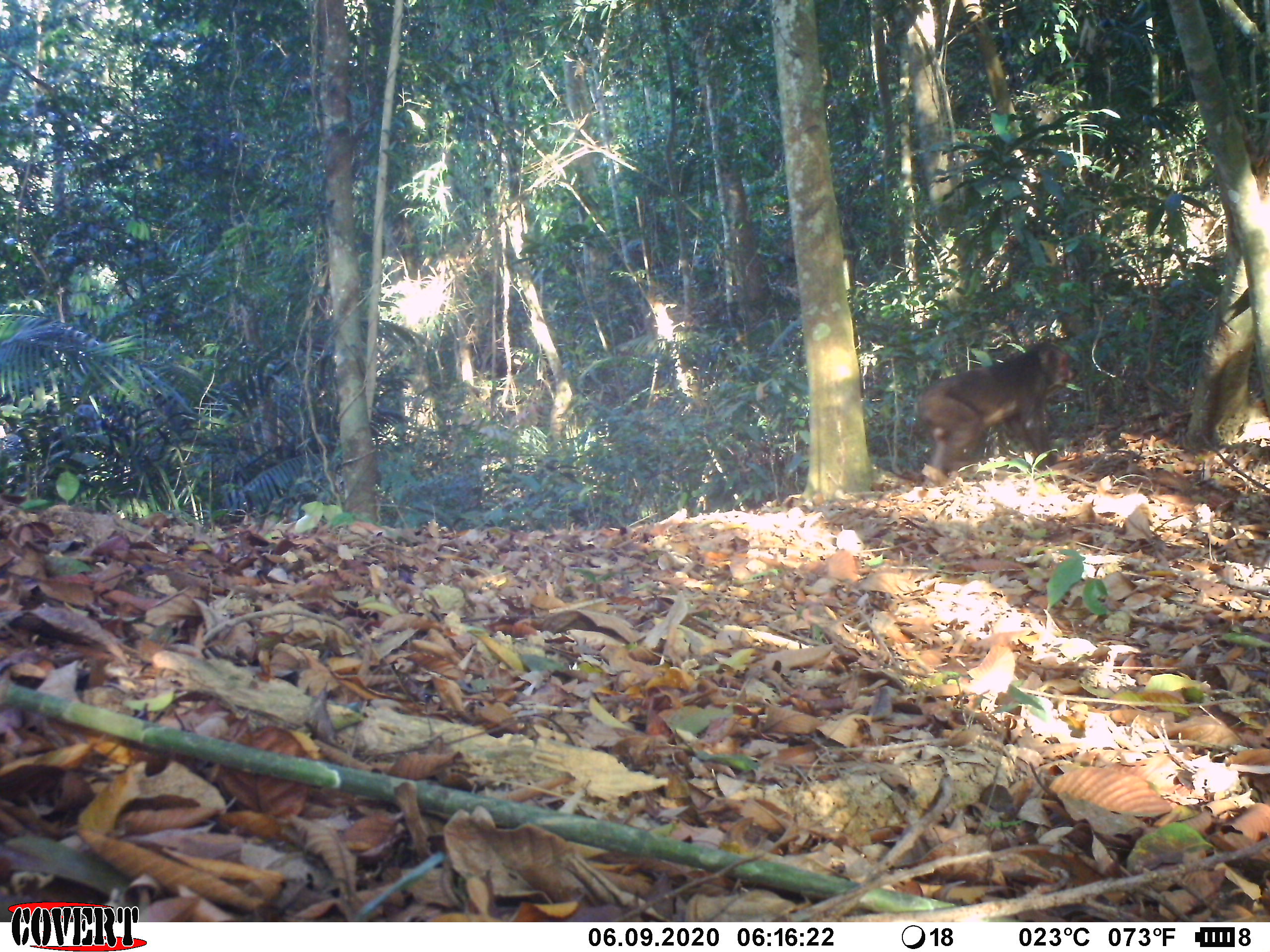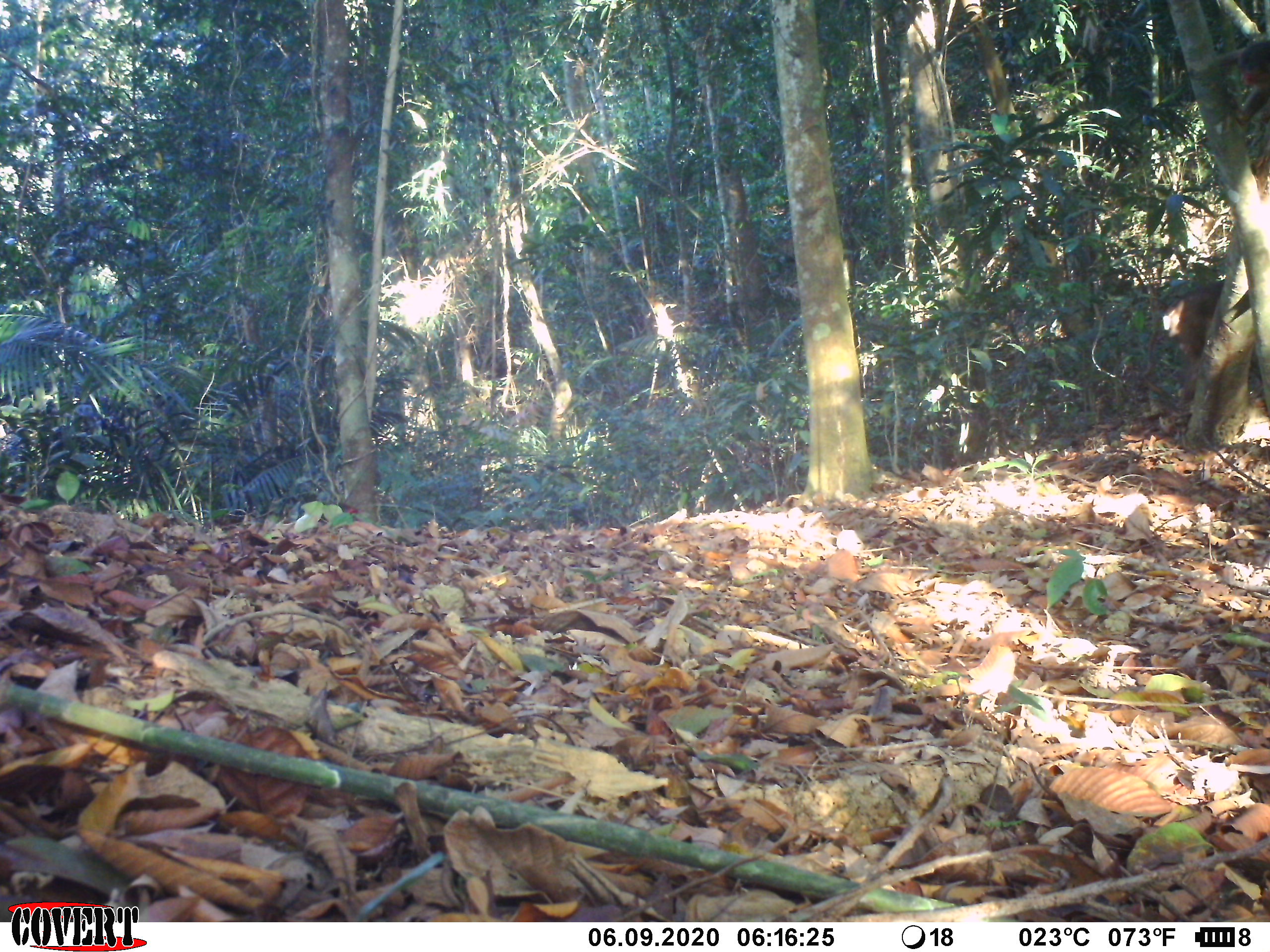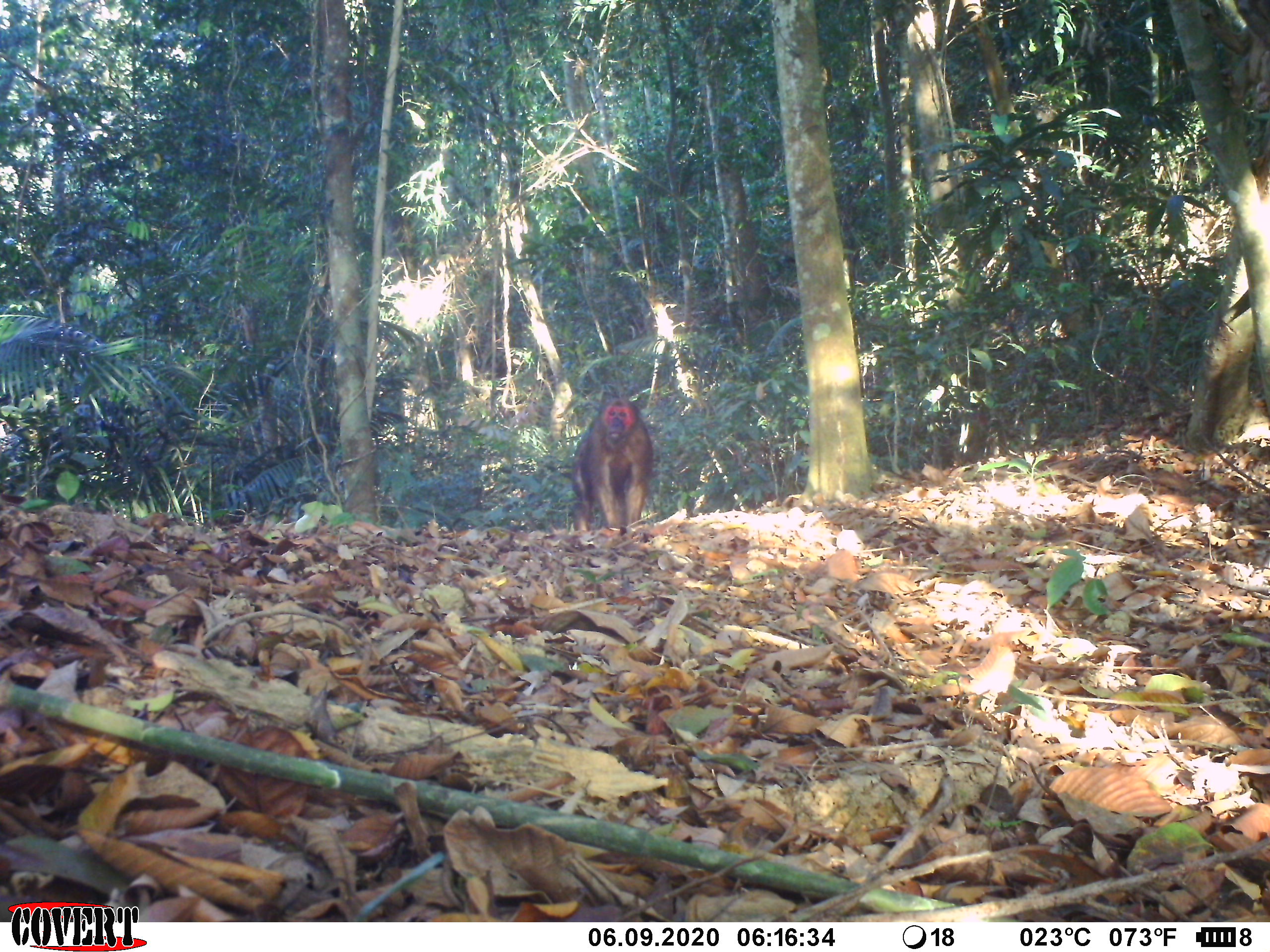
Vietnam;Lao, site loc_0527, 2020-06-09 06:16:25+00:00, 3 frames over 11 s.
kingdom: Animalia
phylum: Chordata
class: Mammalia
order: Primates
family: Cercopithecidae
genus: Macaca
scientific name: Macaca arctoides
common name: stump-tailed macaque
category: stump tailed macaque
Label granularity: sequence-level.